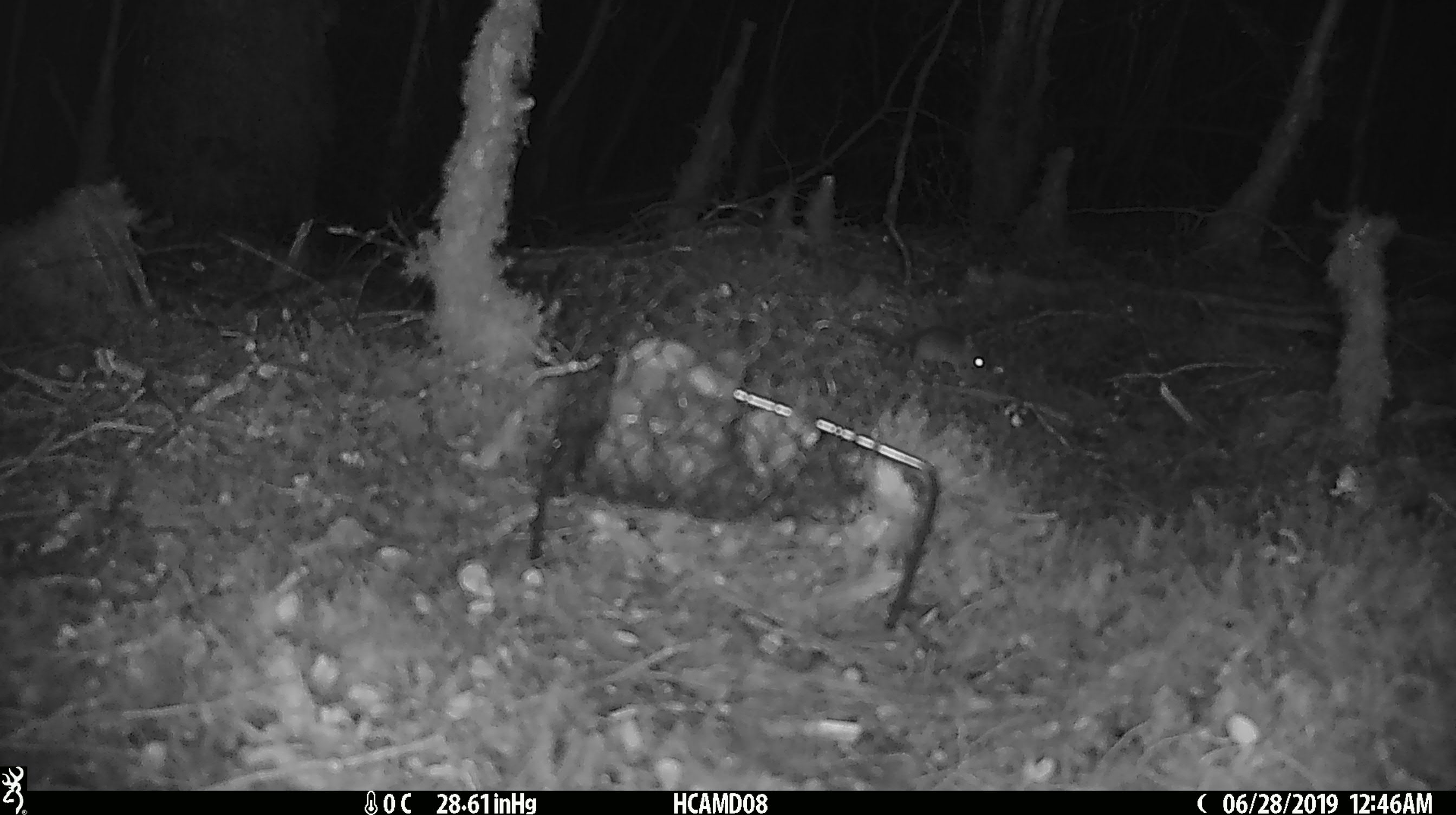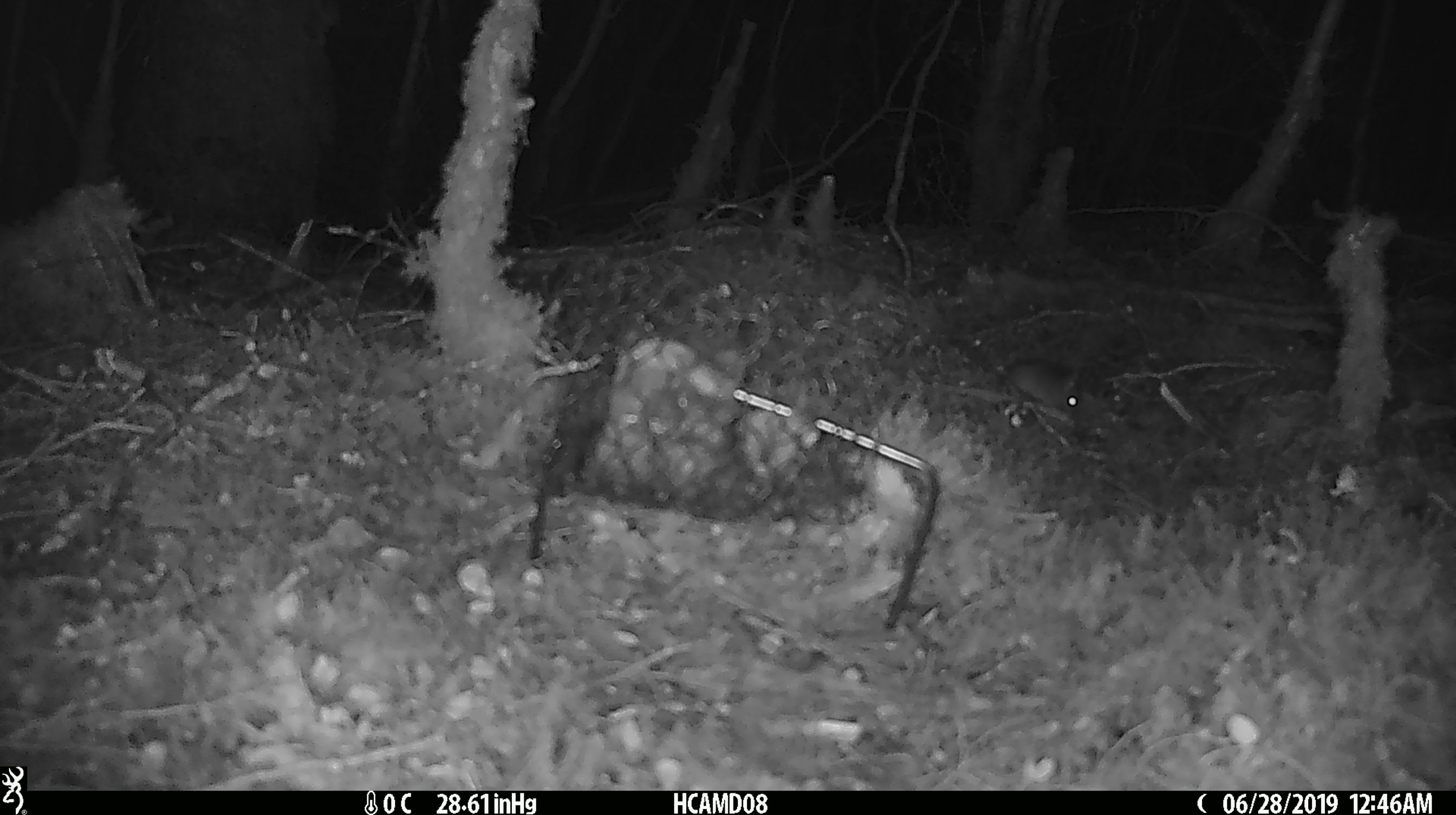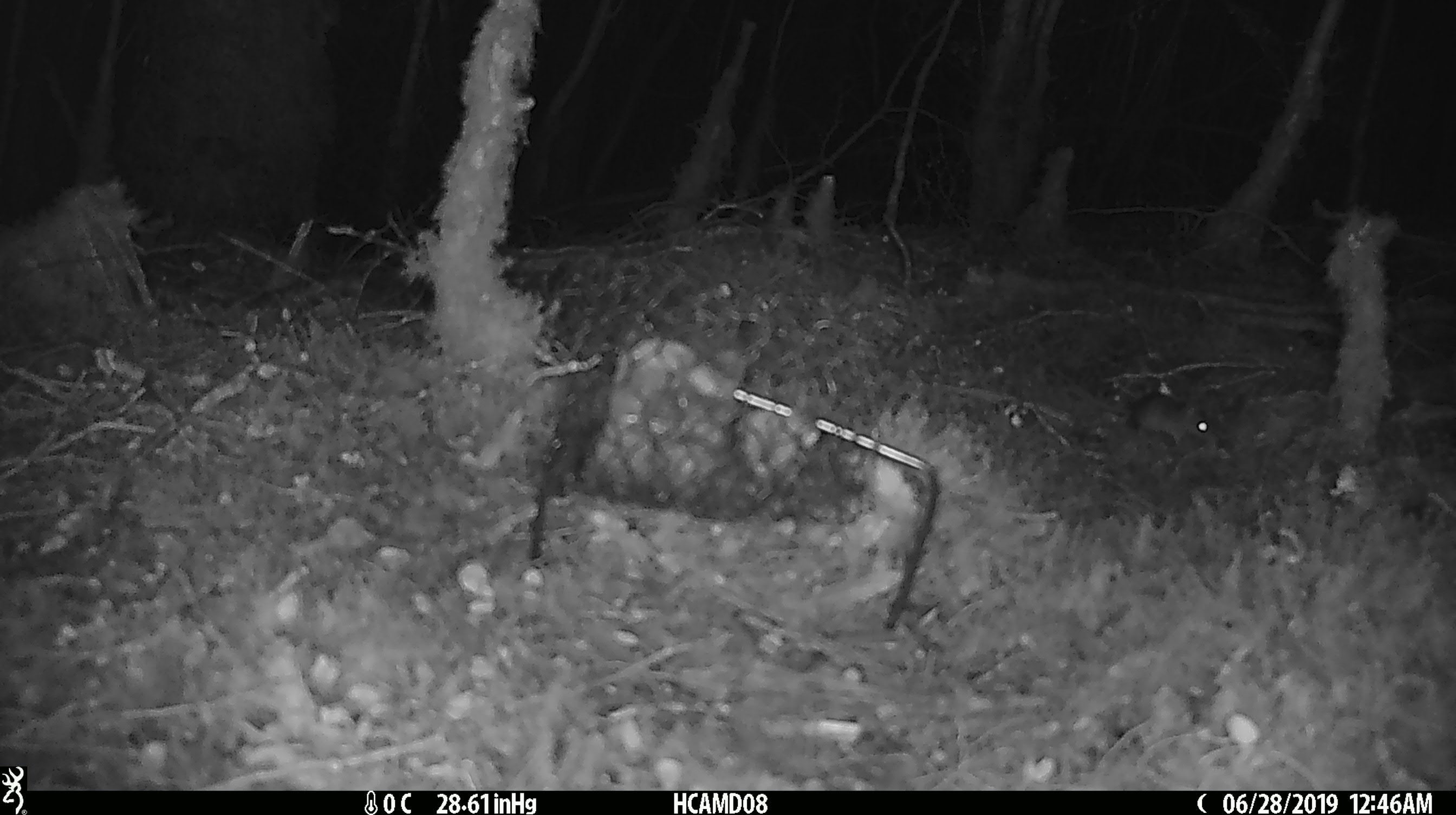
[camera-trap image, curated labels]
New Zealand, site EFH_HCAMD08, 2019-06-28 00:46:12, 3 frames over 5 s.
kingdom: Animalia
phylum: Chordata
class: Mammalia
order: Rodentia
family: Muridae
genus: Mus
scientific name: Mus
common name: mouse